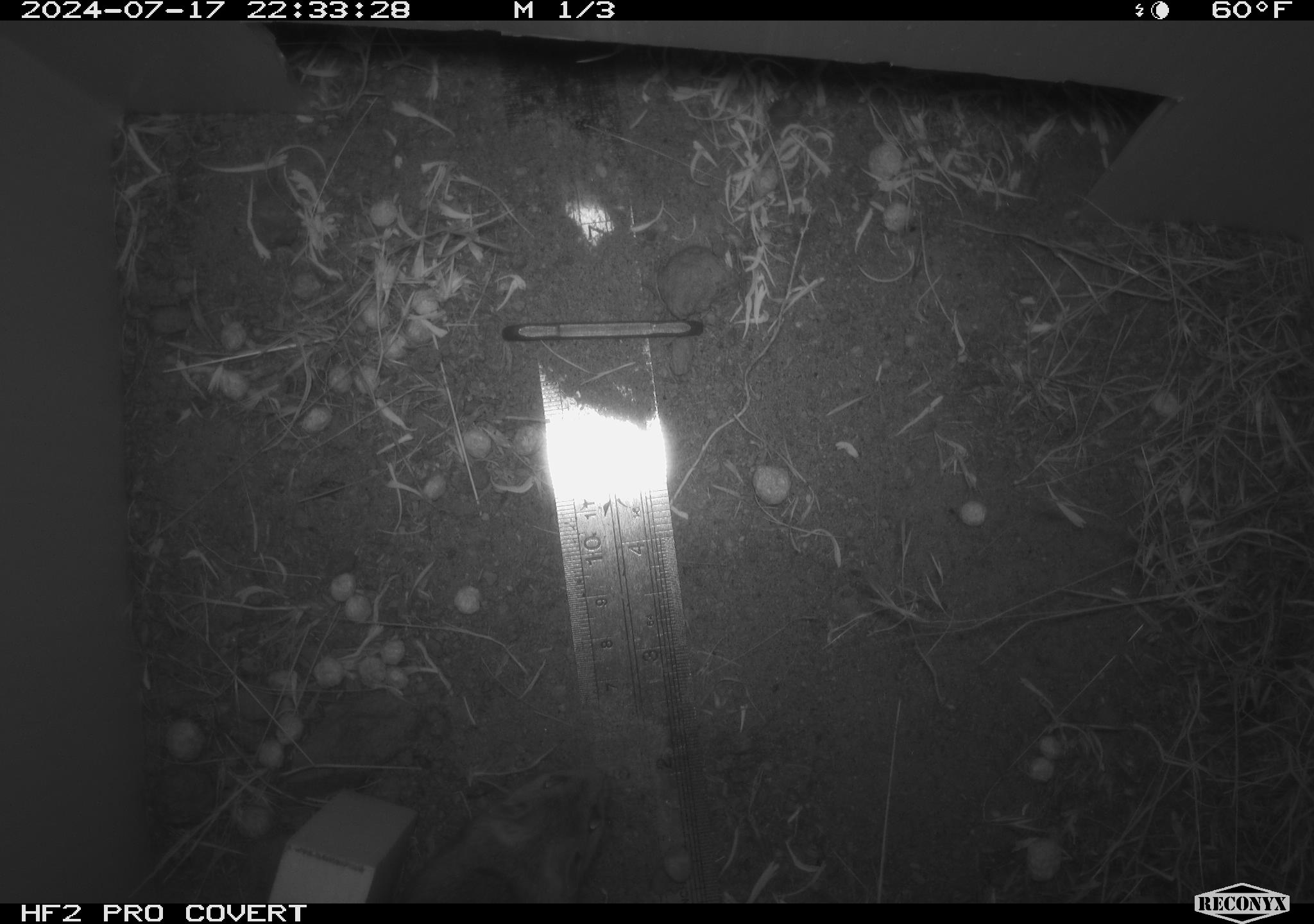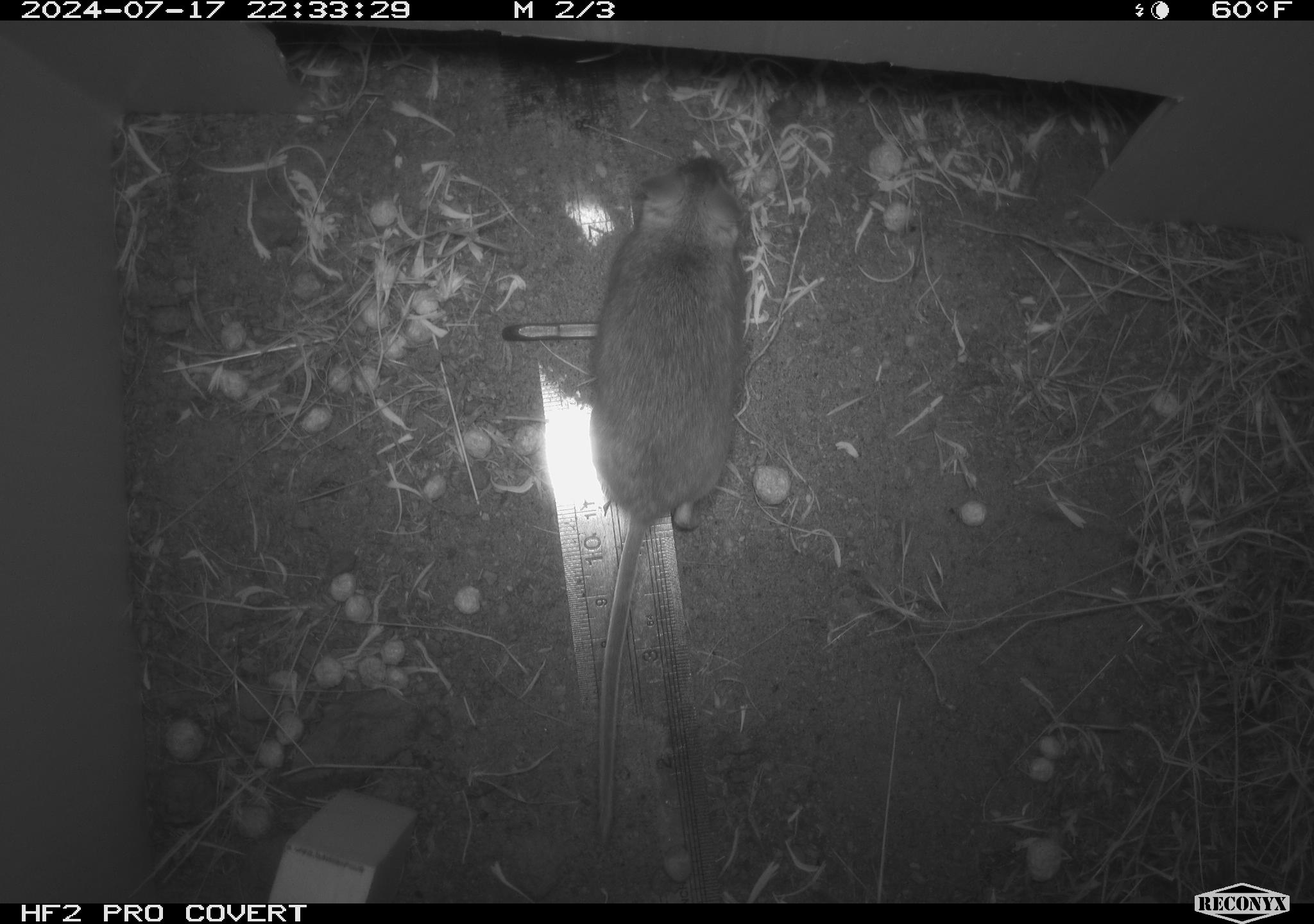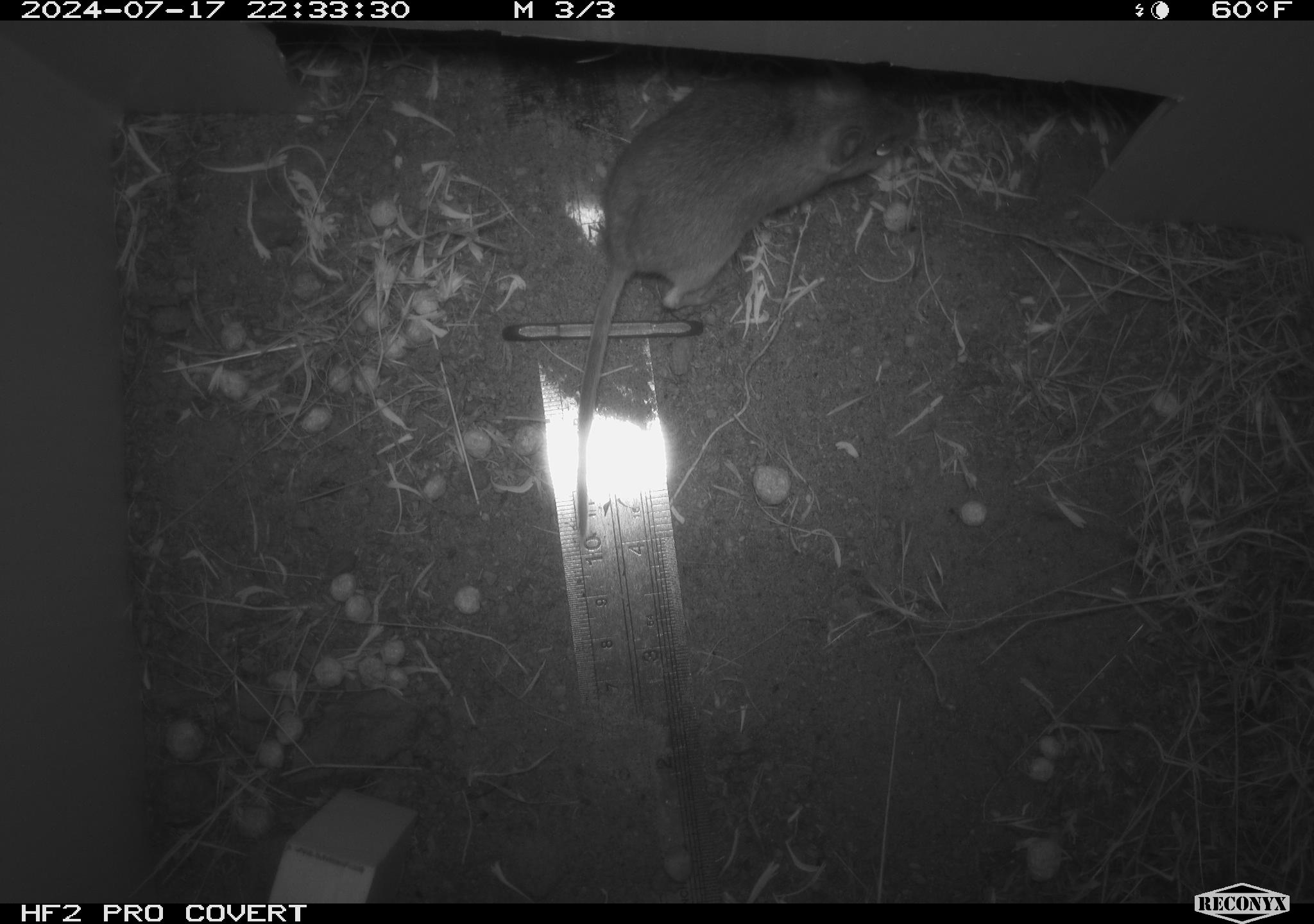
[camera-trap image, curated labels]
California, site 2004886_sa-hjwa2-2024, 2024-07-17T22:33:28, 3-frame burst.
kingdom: Animalia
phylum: Chordata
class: Mammalia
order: Rodentia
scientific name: Rodentia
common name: rodent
Rodent (Rodentia).